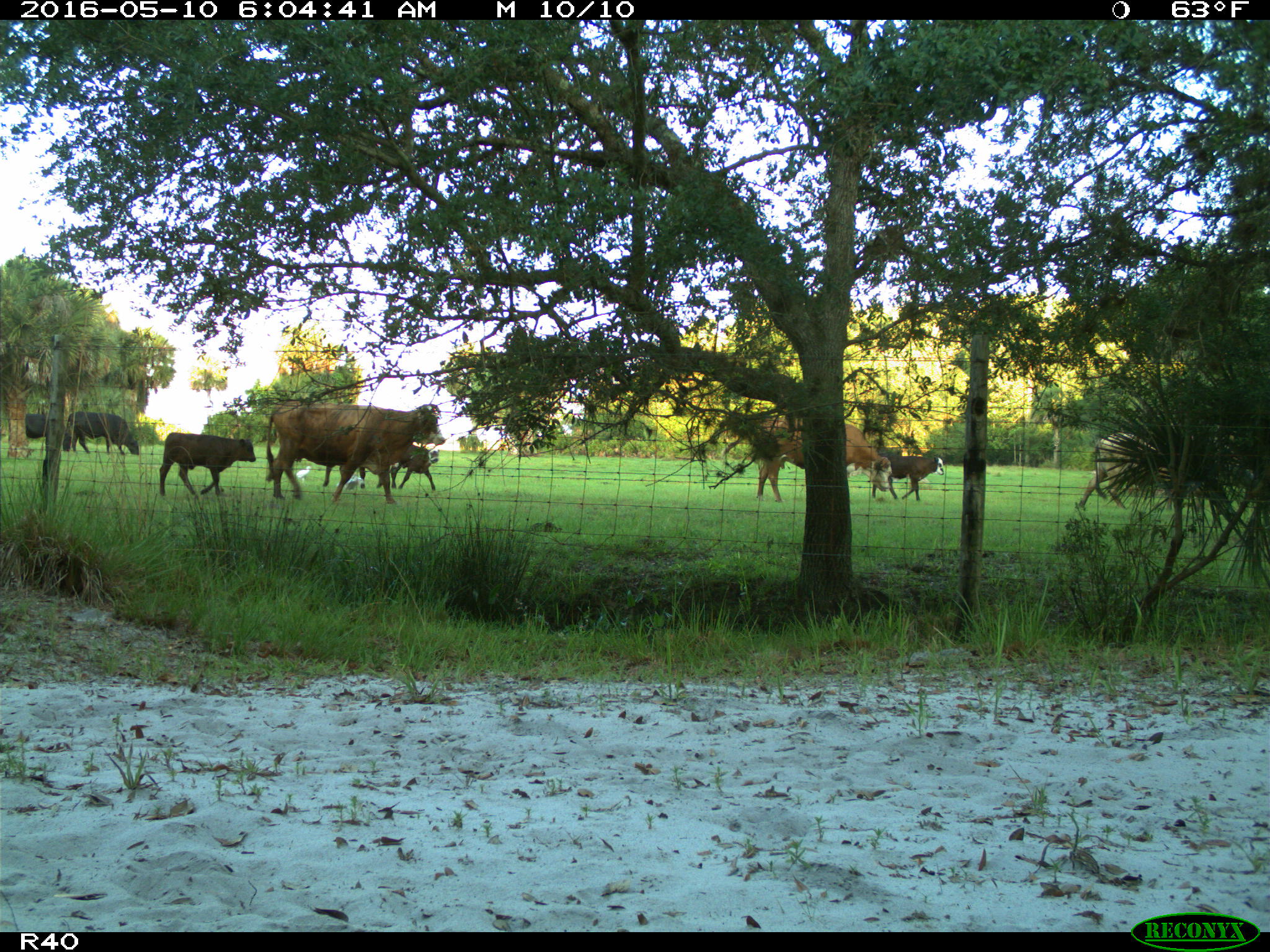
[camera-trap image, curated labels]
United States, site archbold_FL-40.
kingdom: Animalia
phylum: Chordata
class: Mammalia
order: Artiodactyla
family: Bovidae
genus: Bos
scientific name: Bos taurus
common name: domestic cow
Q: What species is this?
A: Bos taurus (domestic cow).